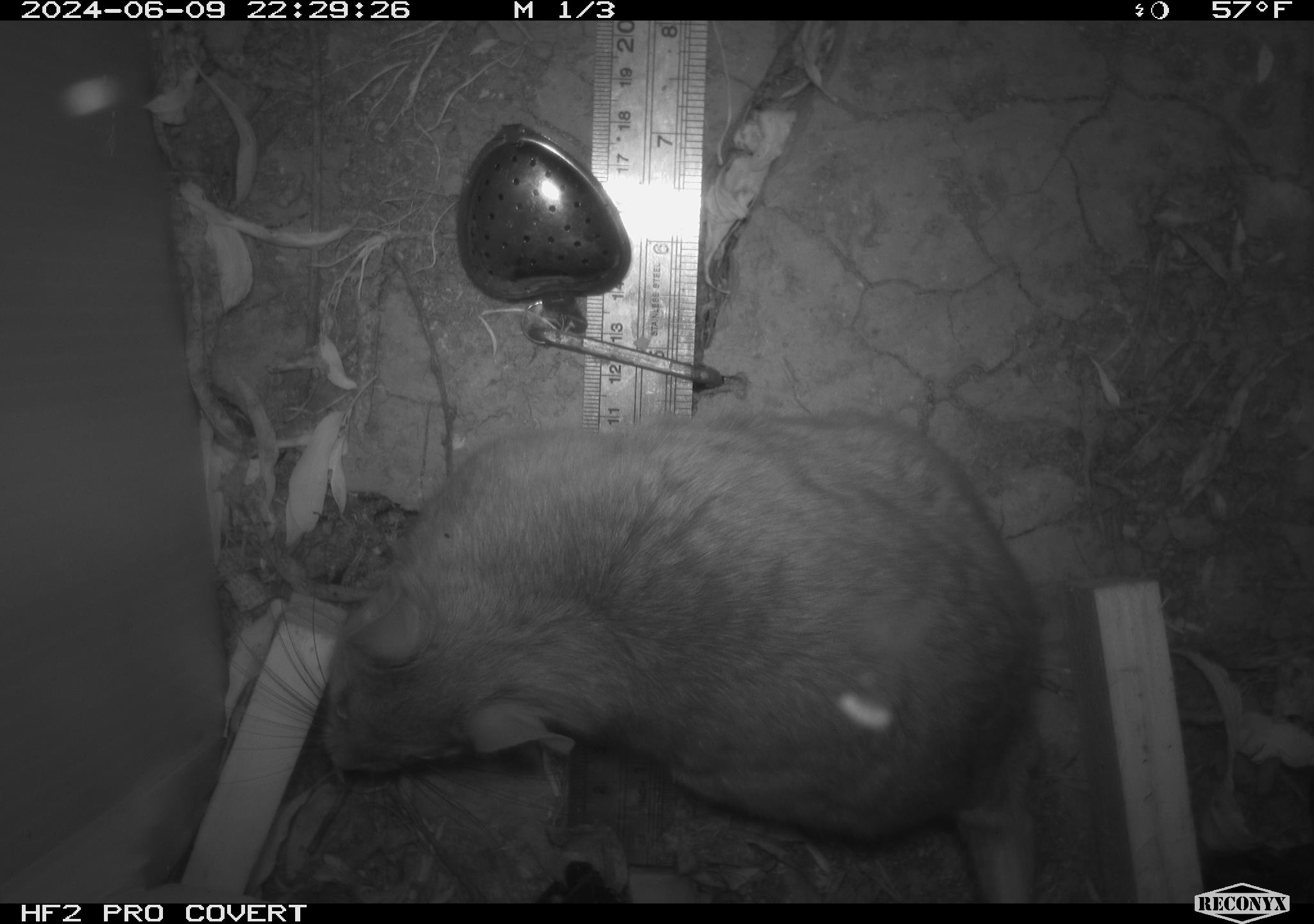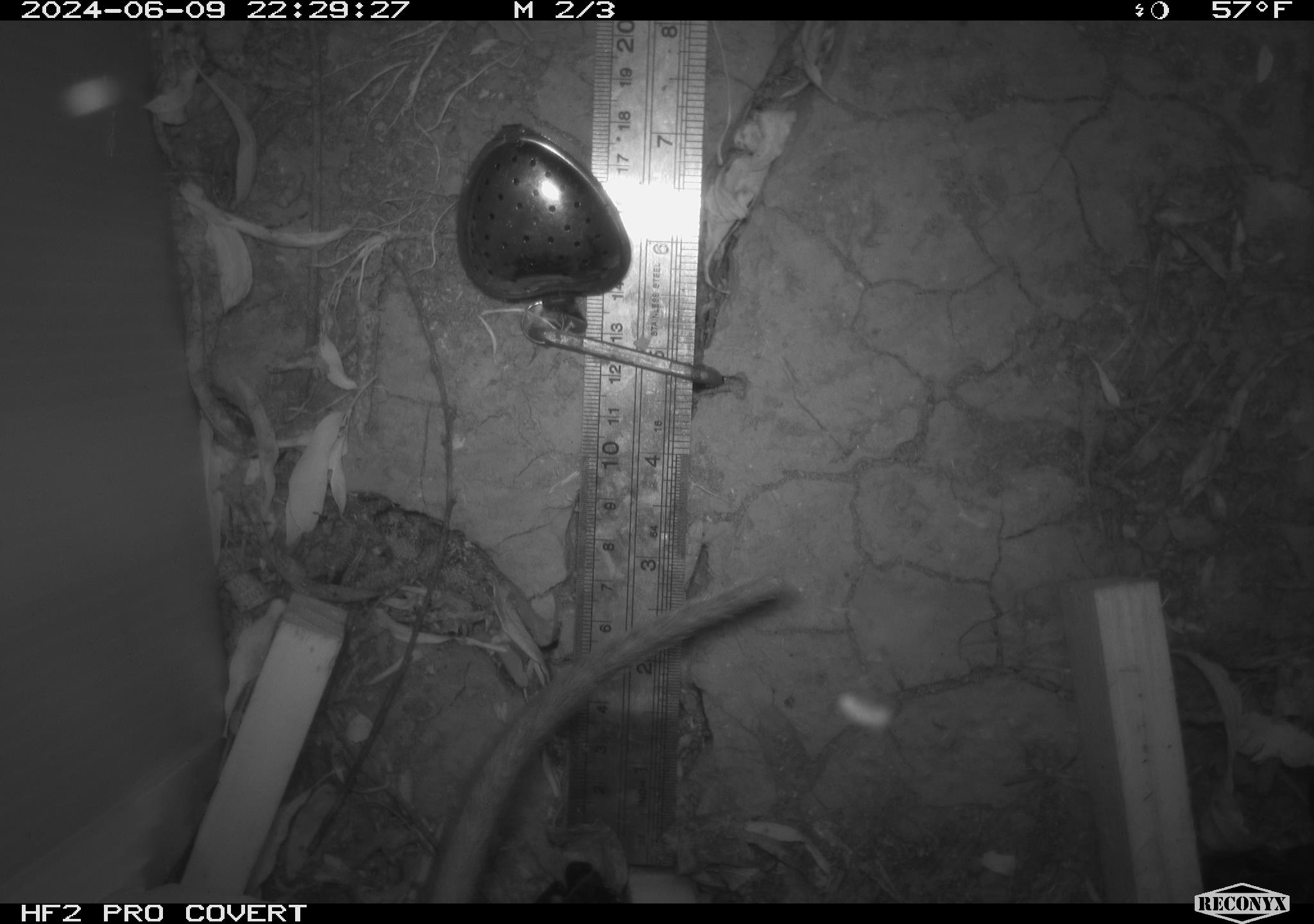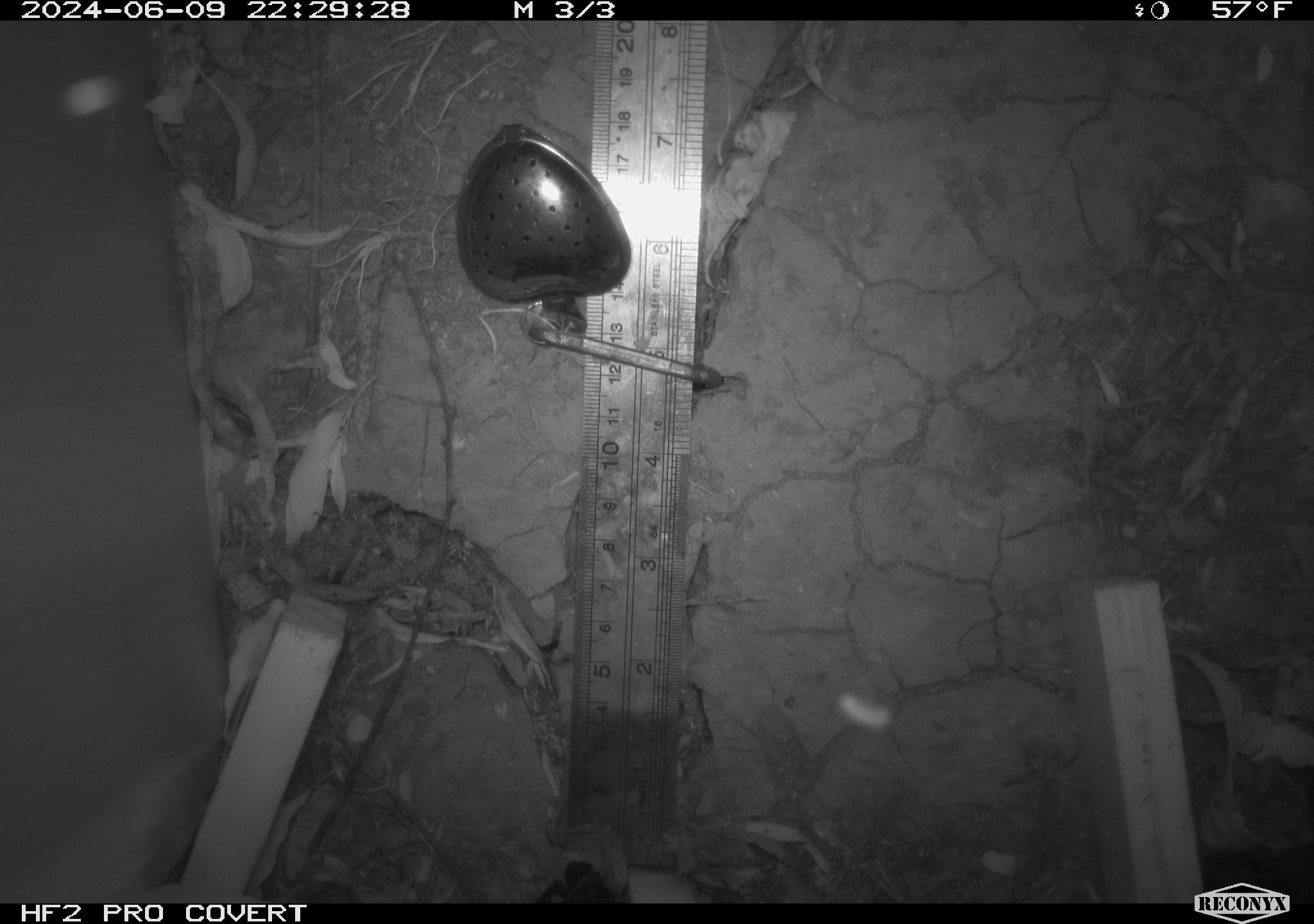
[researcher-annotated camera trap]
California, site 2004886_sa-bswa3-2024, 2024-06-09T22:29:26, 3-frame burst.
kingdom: Animalia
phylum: Chordata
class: Mammalia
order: Rodentia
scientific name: Rodentia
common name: woodrat or rat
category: woodrat or rat species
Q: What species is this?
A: Woodrat or rat species (woodrat or rat) (Rodentia).